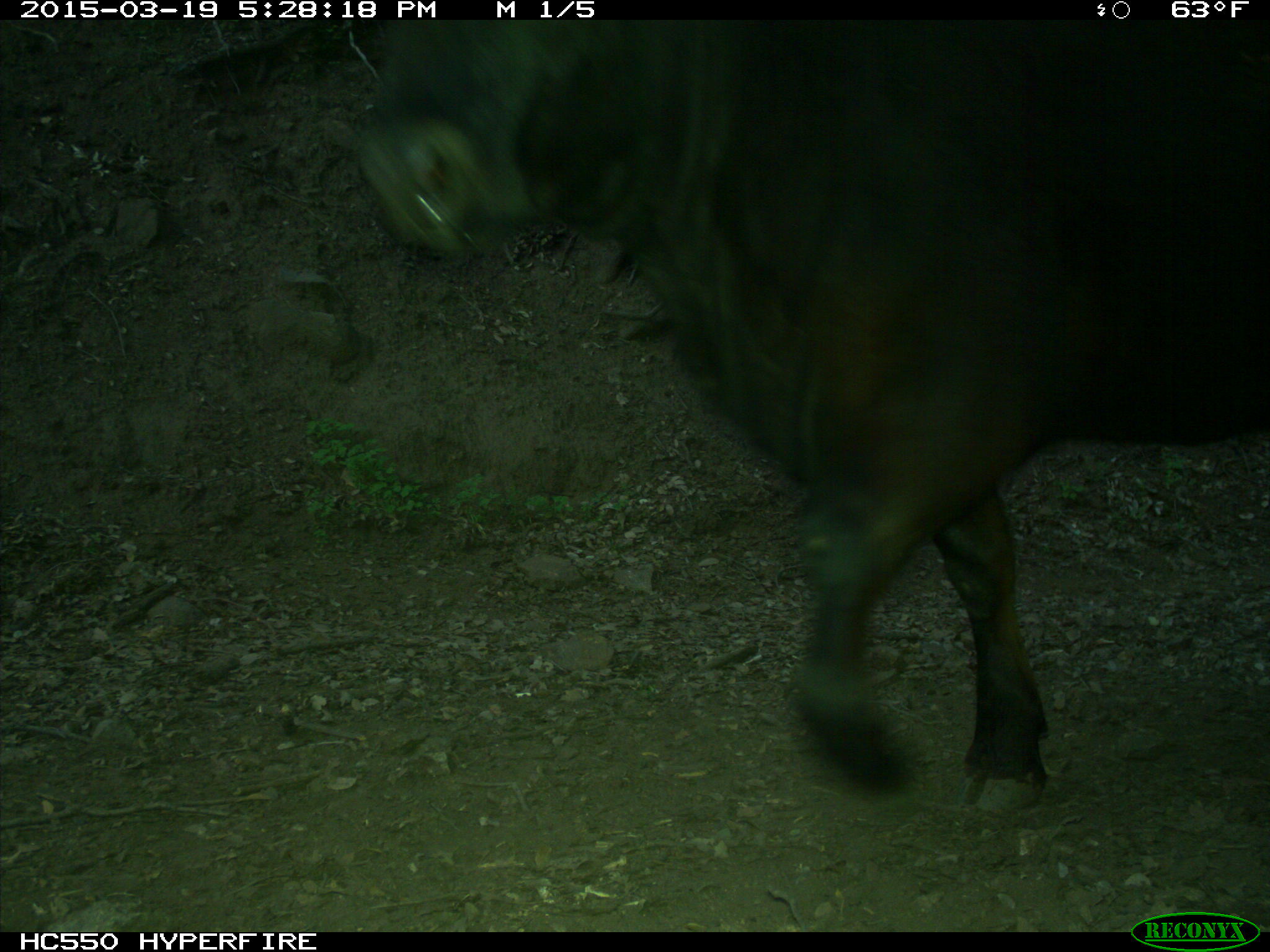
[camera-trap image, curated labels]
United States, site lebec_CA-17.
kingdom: Animalia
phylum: Chordata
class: Mammalia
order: Artiodactyla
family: Bovidae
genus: Bos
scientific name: Bos taurus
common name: domestic cow